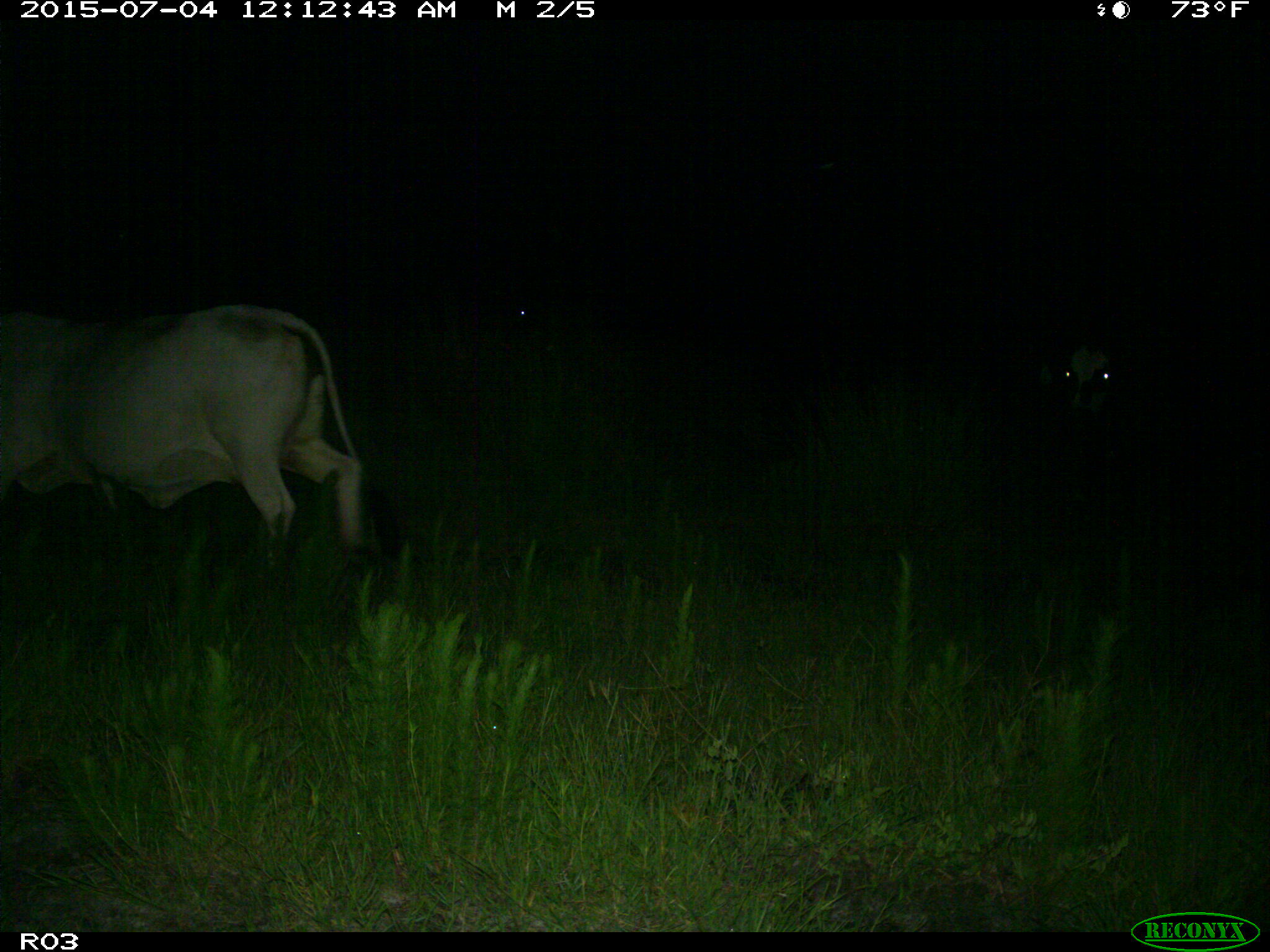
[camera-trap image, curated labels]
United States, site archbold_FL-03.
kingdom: Animalia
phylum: Chordata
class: Mammalia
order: Artiodactyla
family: Bovidae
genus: Bos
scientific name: Bos taurus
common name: domestic cow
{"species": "Bos taurus (domestic cow)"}